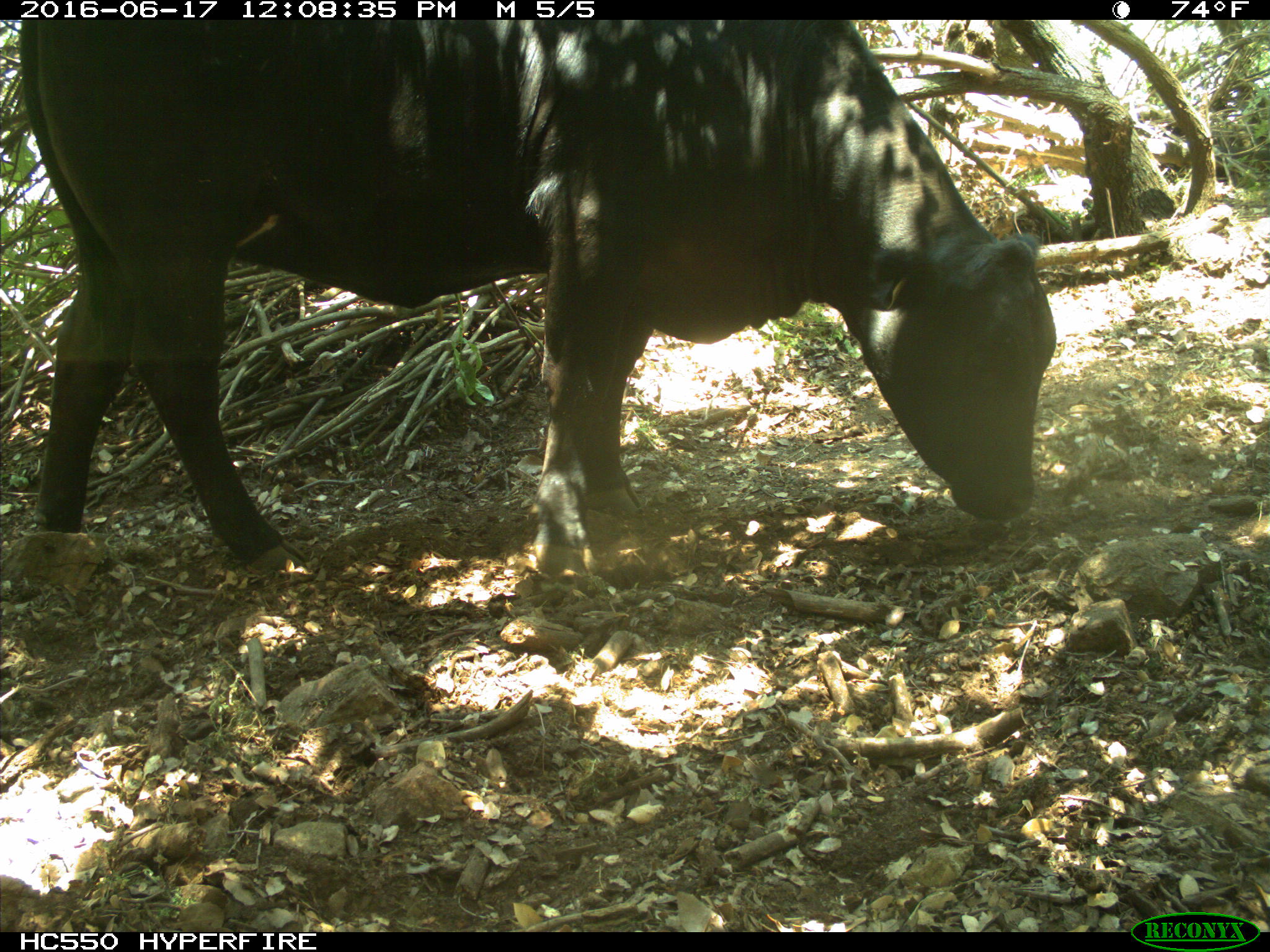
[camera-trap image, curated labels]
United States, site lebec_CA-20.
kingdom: Animalia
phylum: Chordata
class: Mammalia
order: Artiodactyla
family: Bovidae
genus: Bos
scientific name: Bos taurus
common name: domestic cow